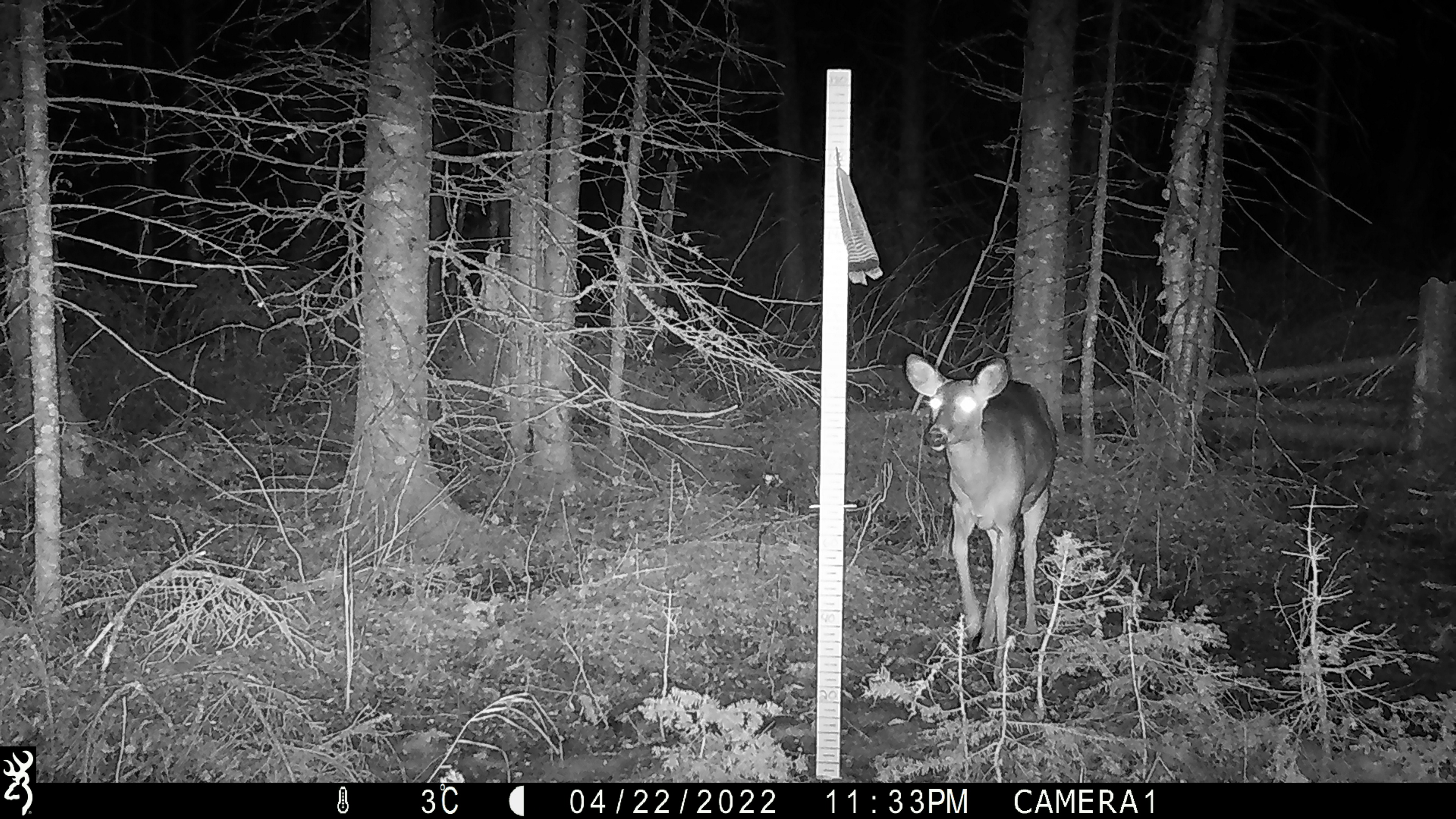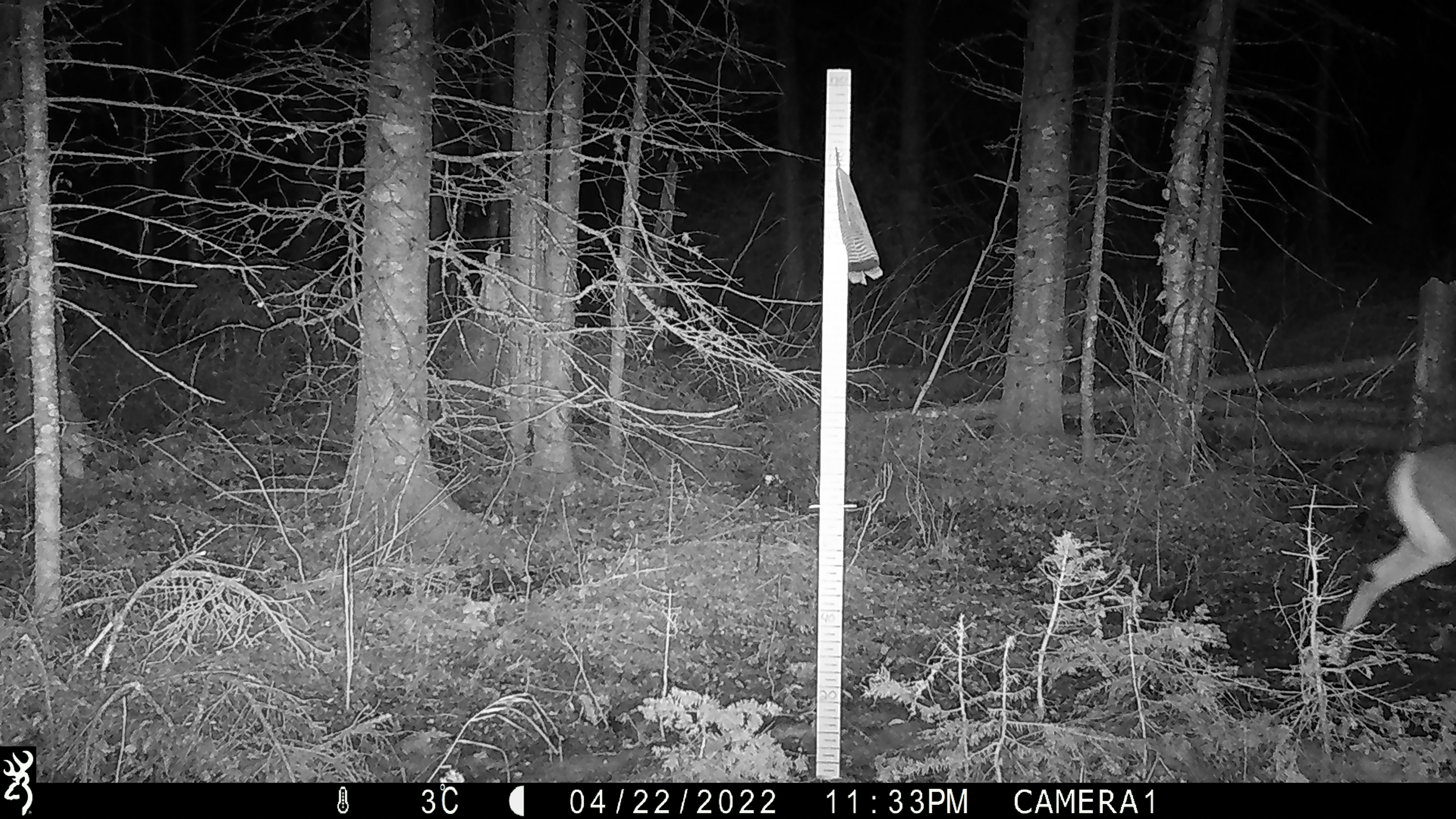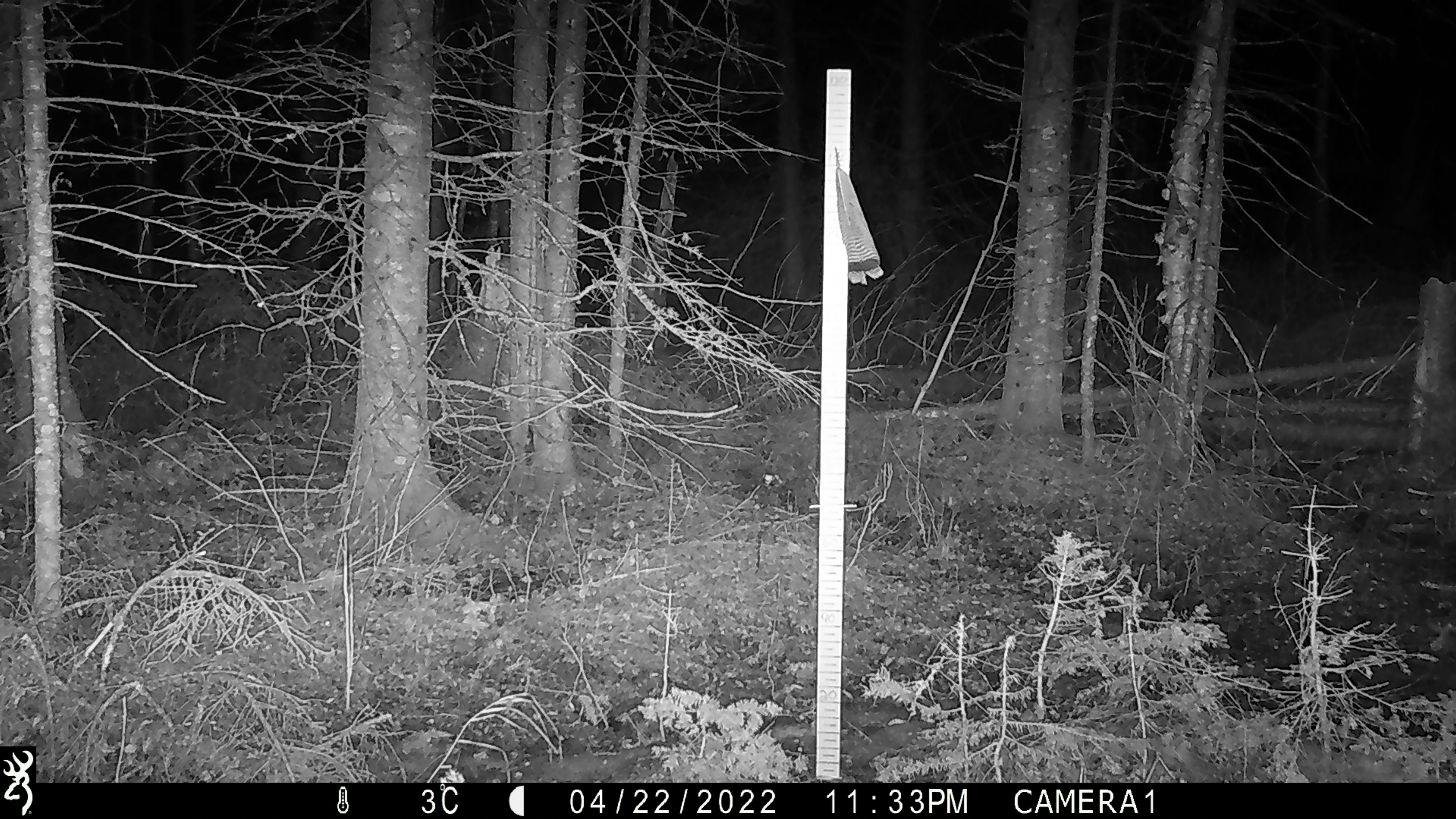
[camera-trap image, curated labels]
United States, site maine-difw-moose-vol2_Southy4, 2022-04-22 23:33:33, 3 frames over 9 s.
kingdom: Animalia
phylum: Chordata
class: Mammalia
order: Artiodactyla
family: Cervidae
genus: Odocoileus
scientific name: Odocoileus virginianus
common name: white-tailed deer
White-tailed deer (Odocoileus virginianus).